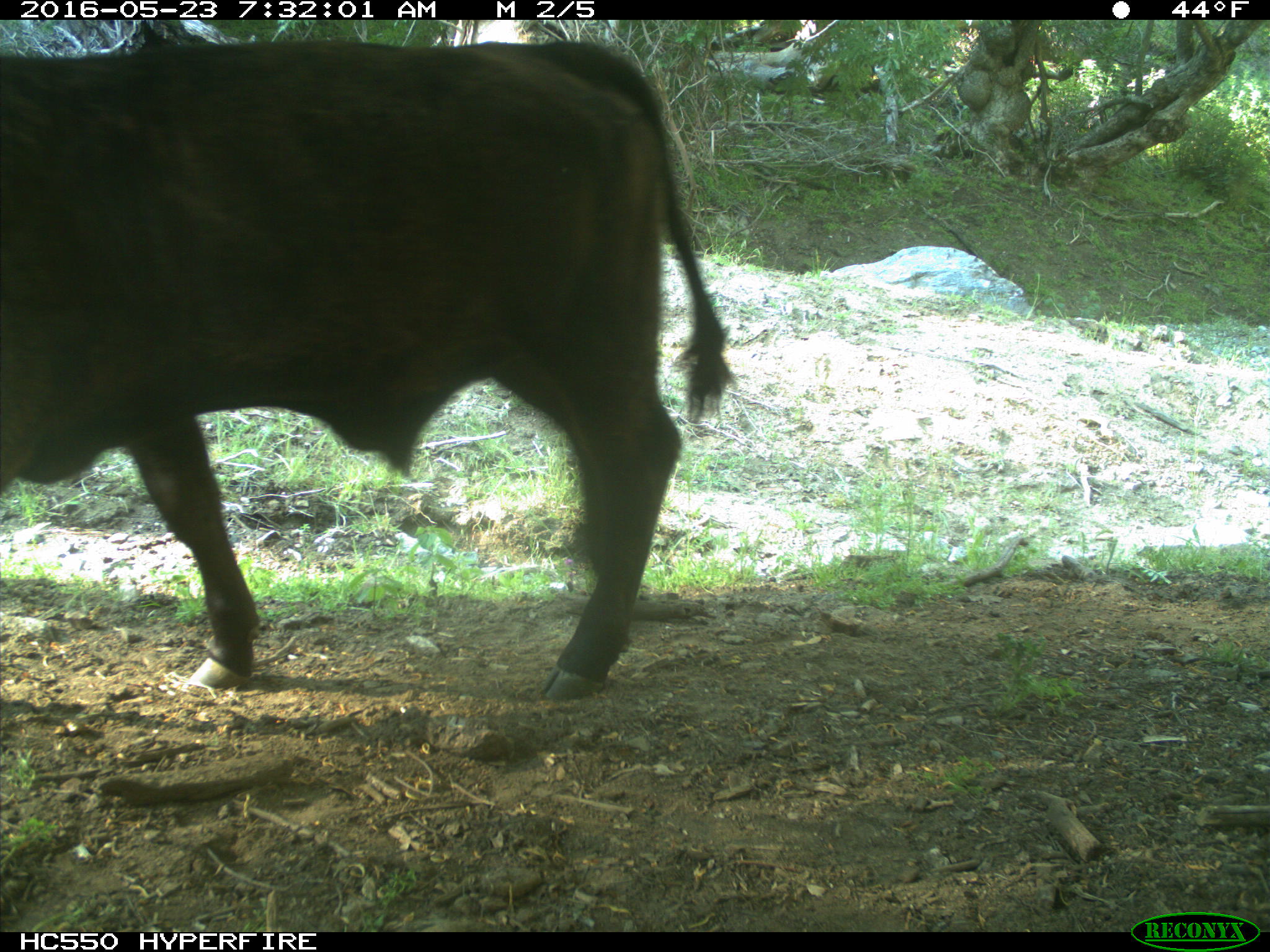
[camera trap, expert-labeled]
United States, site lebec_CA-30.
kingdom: Animalia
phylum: Chordata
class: Mammalia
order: Artiodactyla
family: Bovidae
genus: Bos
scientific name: Bos taurus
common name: domestic cow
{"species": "Bos taurus (domestic cow)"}